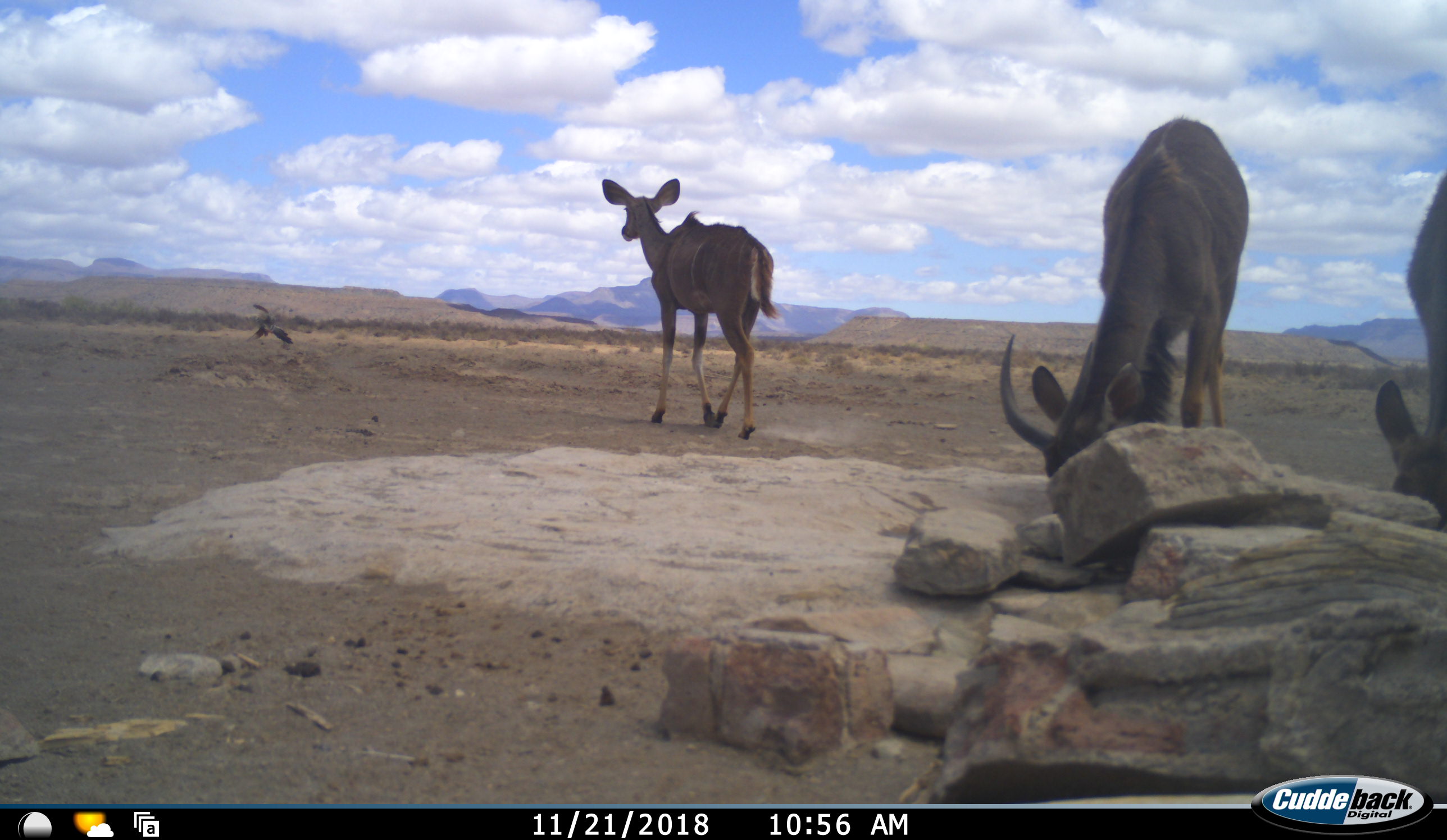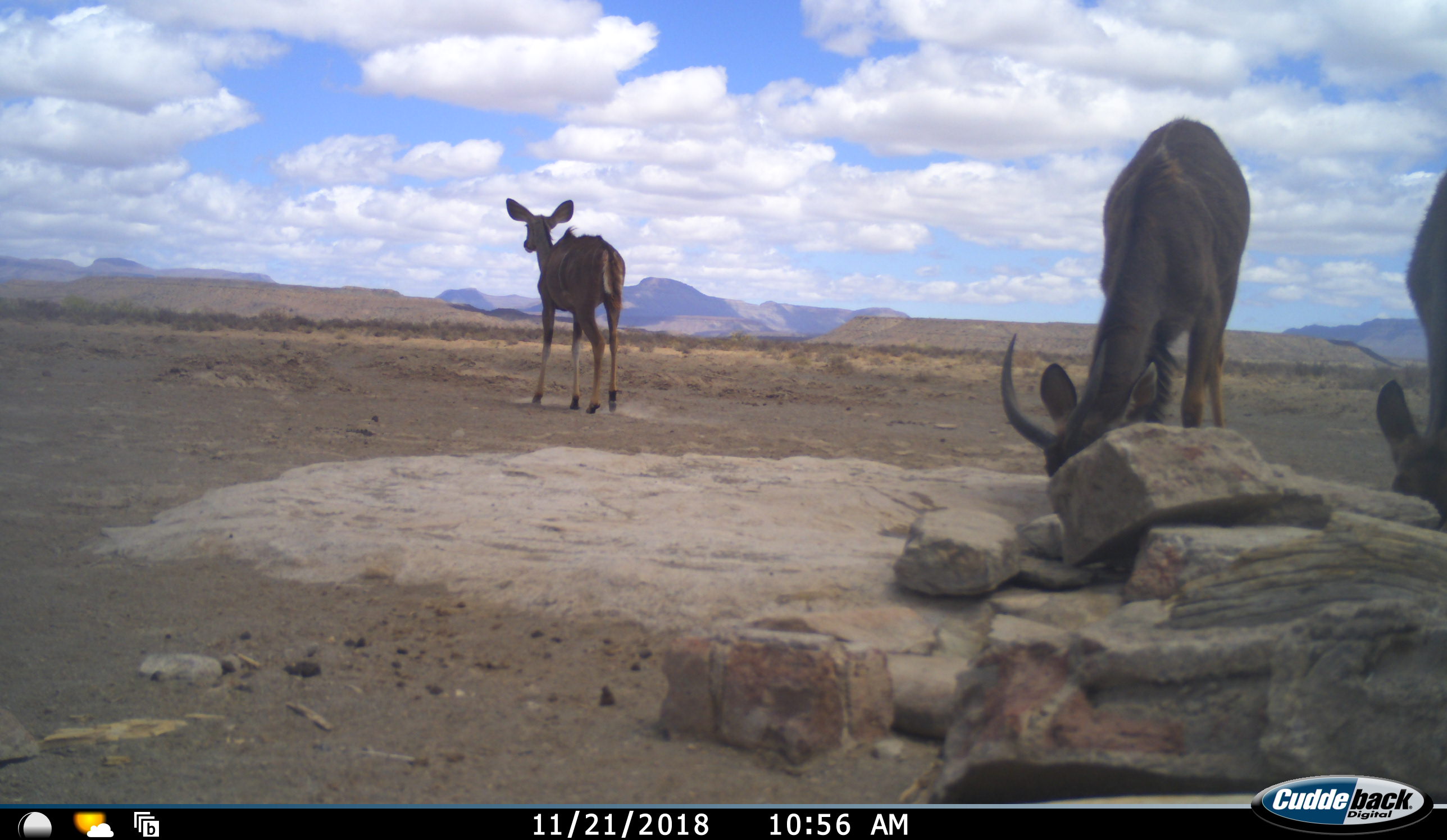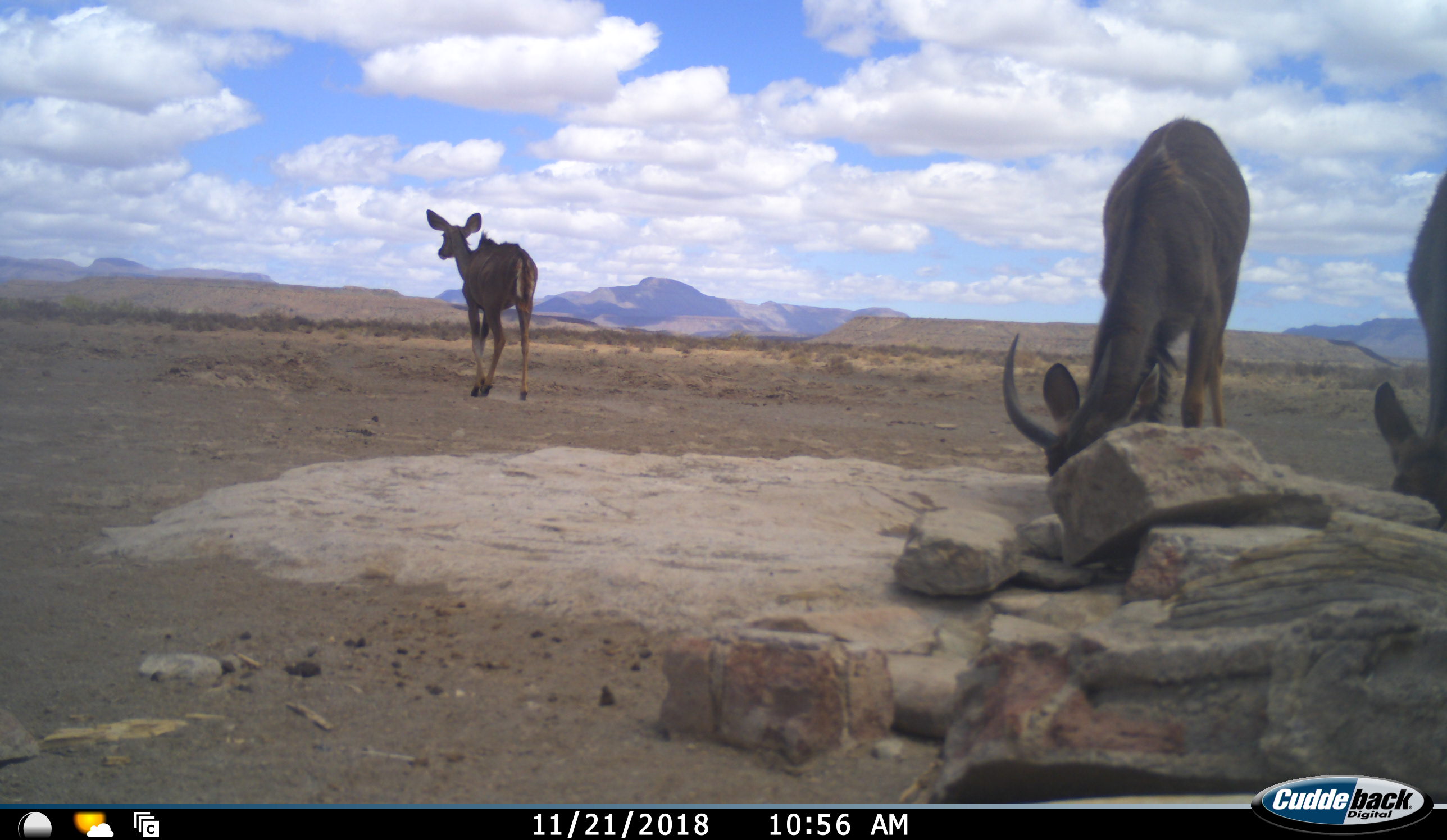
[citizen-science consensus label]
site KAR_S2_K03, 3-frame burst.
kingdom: Animalia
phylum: Chordata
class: Aves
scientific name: Aves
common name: bird of prey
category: birdofprey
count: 1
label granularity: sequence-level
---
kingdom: Animalia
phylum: Chordata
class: Mammalia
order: Artiodactyla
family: Bovidae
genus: Tragelaphus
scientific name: Tragelaphus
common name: kudu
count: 3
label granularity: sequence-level